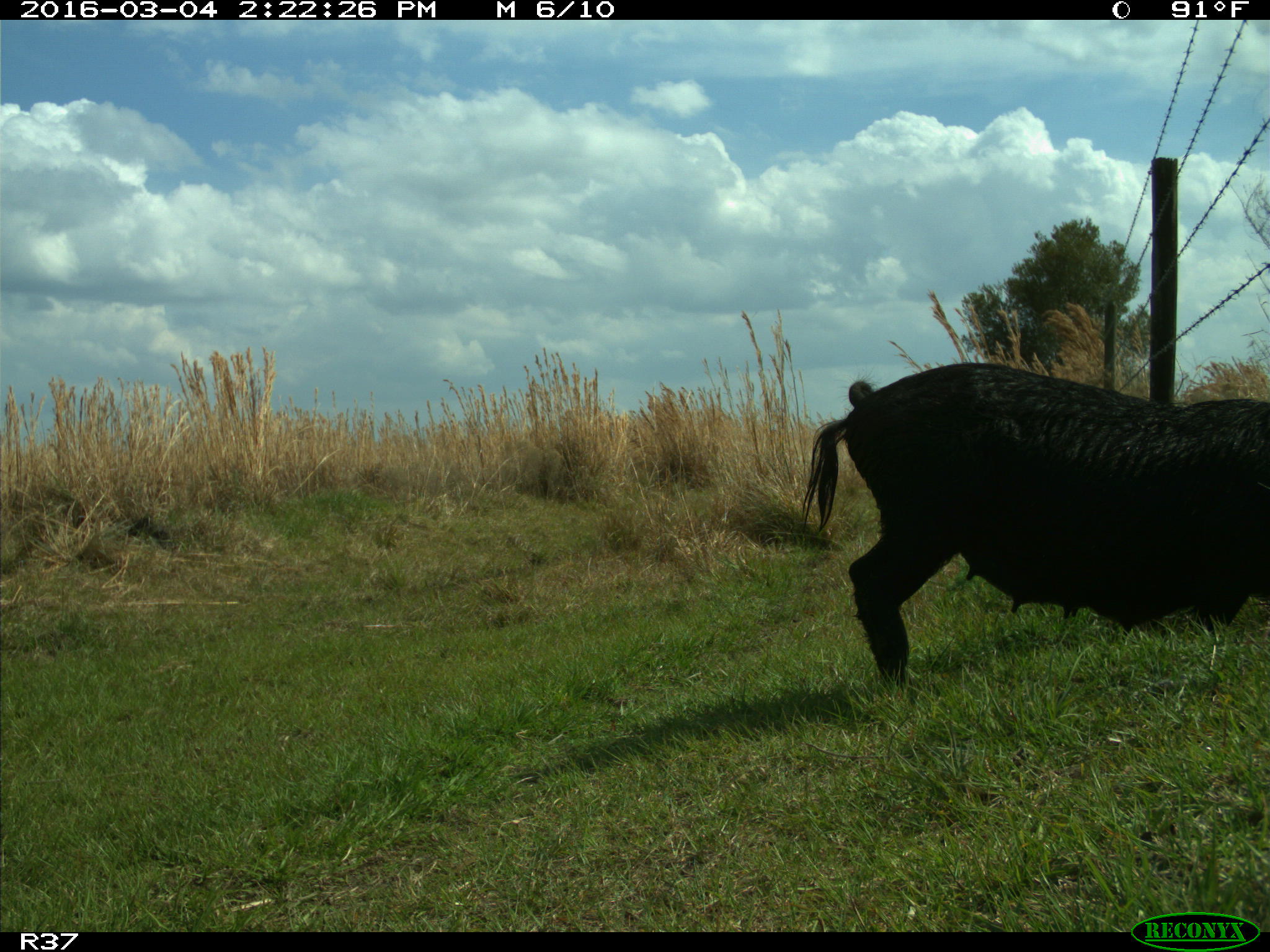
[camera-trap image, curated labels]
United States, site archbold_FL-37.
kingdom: Animalia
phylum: Chordata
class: Mammalia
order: Artiodactyla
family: Suidae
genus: Sus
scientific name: Sus scrofa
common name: wild boar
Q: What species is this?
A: Sus scrofa (wild boar).